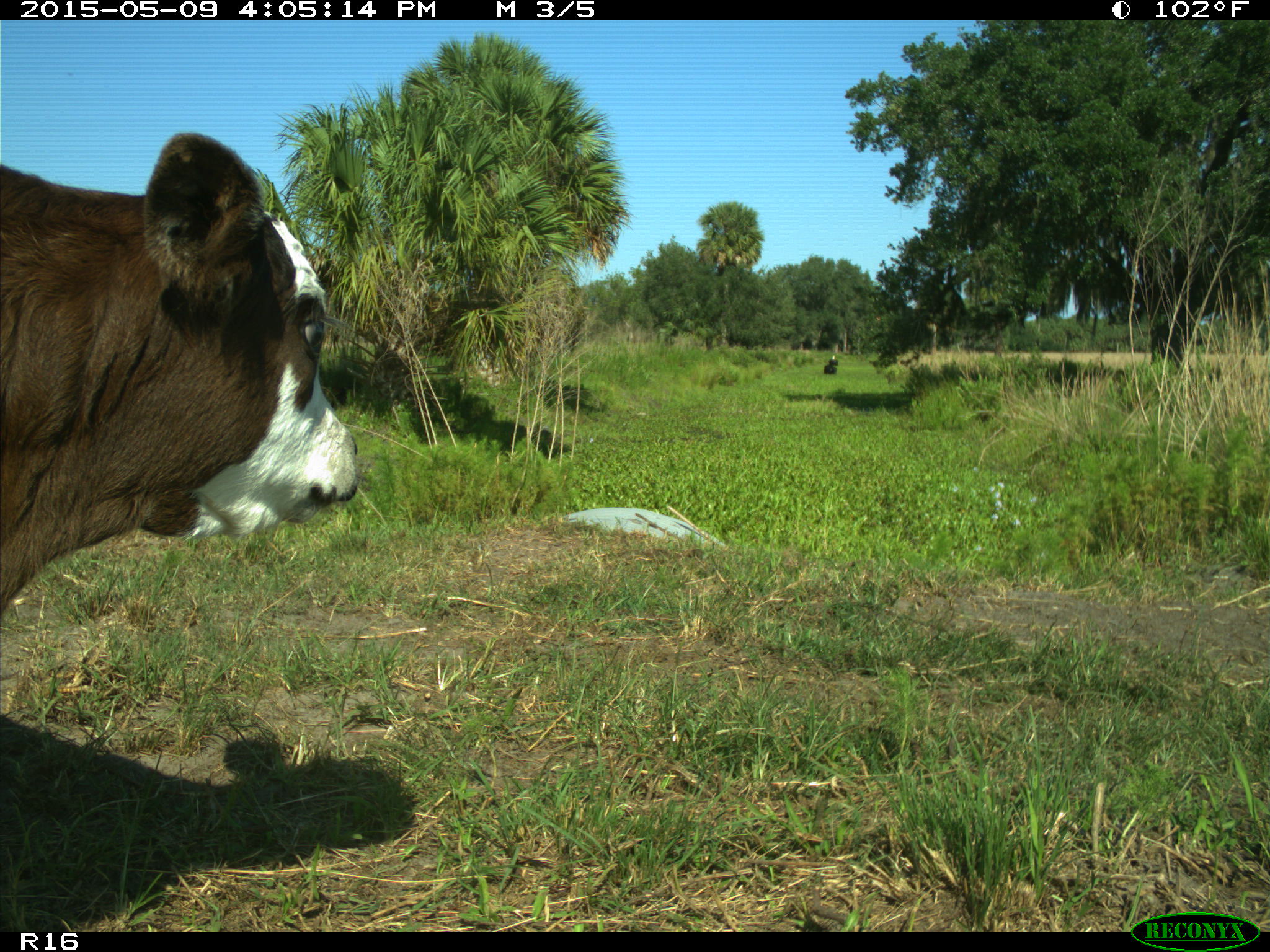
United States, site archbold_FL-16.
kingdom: Animalia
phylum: Chordata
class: Mammalia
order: Artiodactyla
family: Bovidae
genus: Bos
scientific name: Bos taurus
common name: domestic cow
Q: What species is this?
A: Bos taurus (domestic cow).